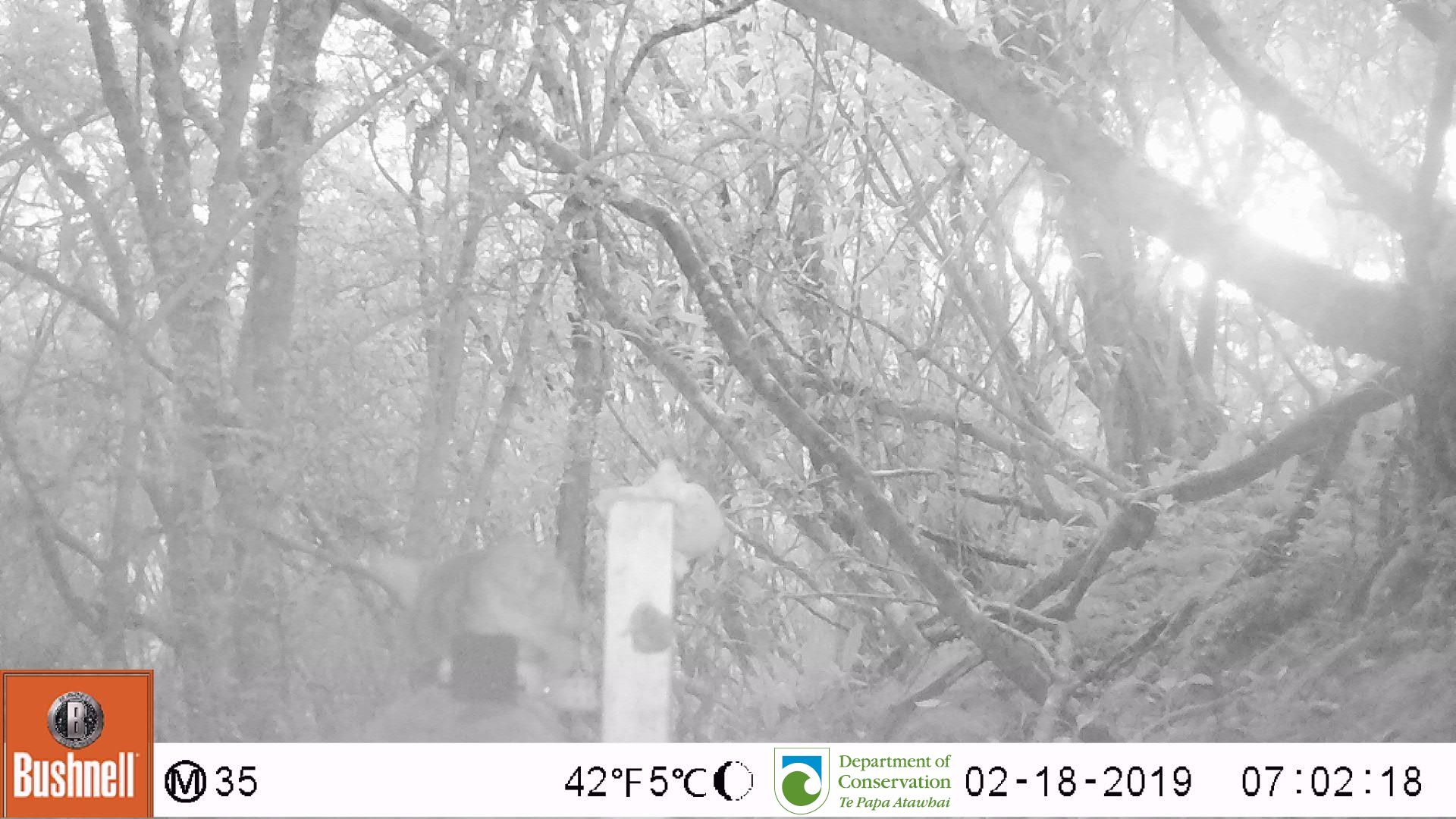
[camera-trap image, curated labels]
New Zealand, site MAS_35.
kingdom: Animalia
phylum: Chordata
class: Mammalia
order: Carnivora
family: Felidae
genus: Felis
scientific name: Felis catus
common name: domestic cat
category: cat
Cat (domestic cat) (Felis catus).